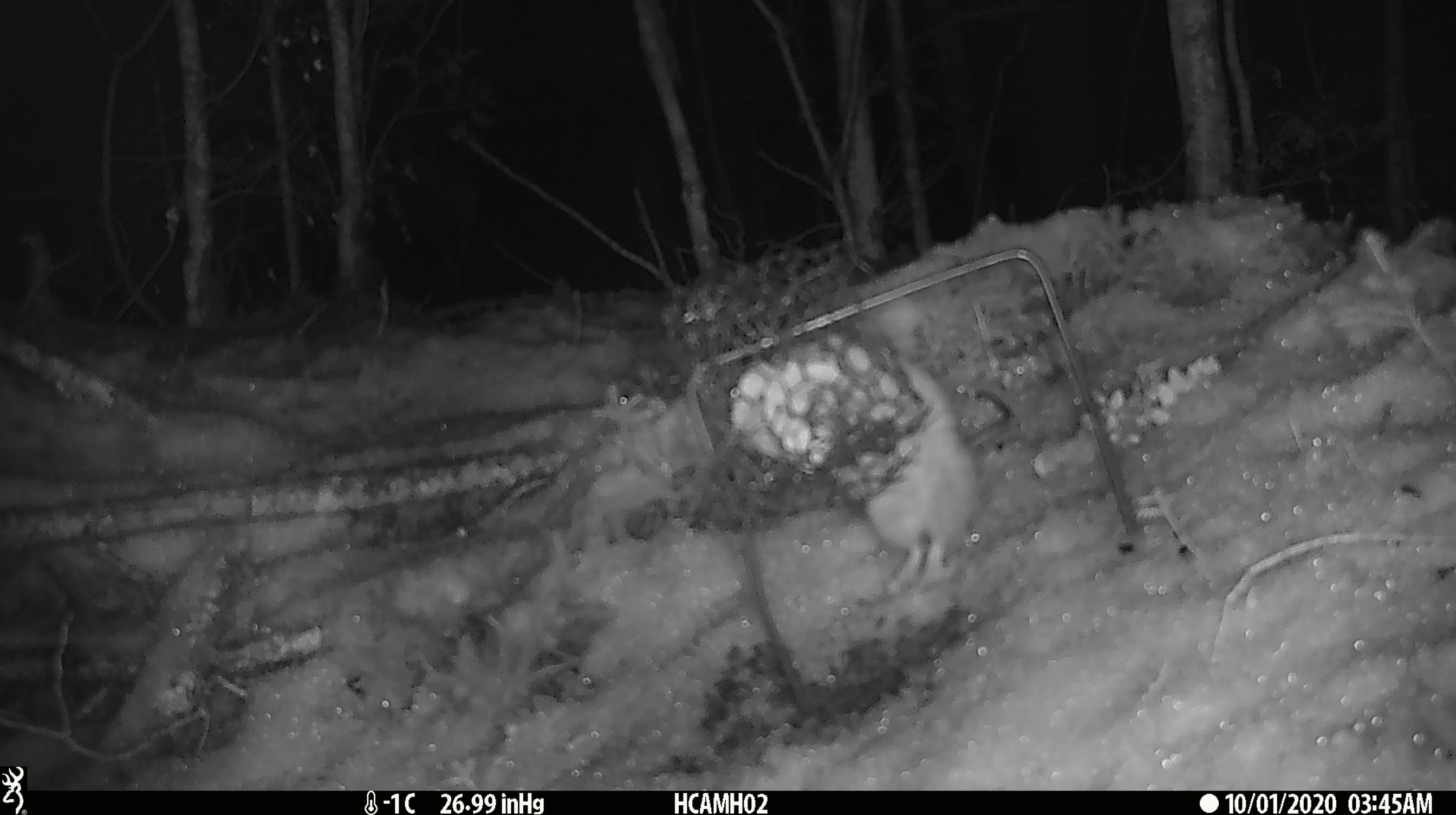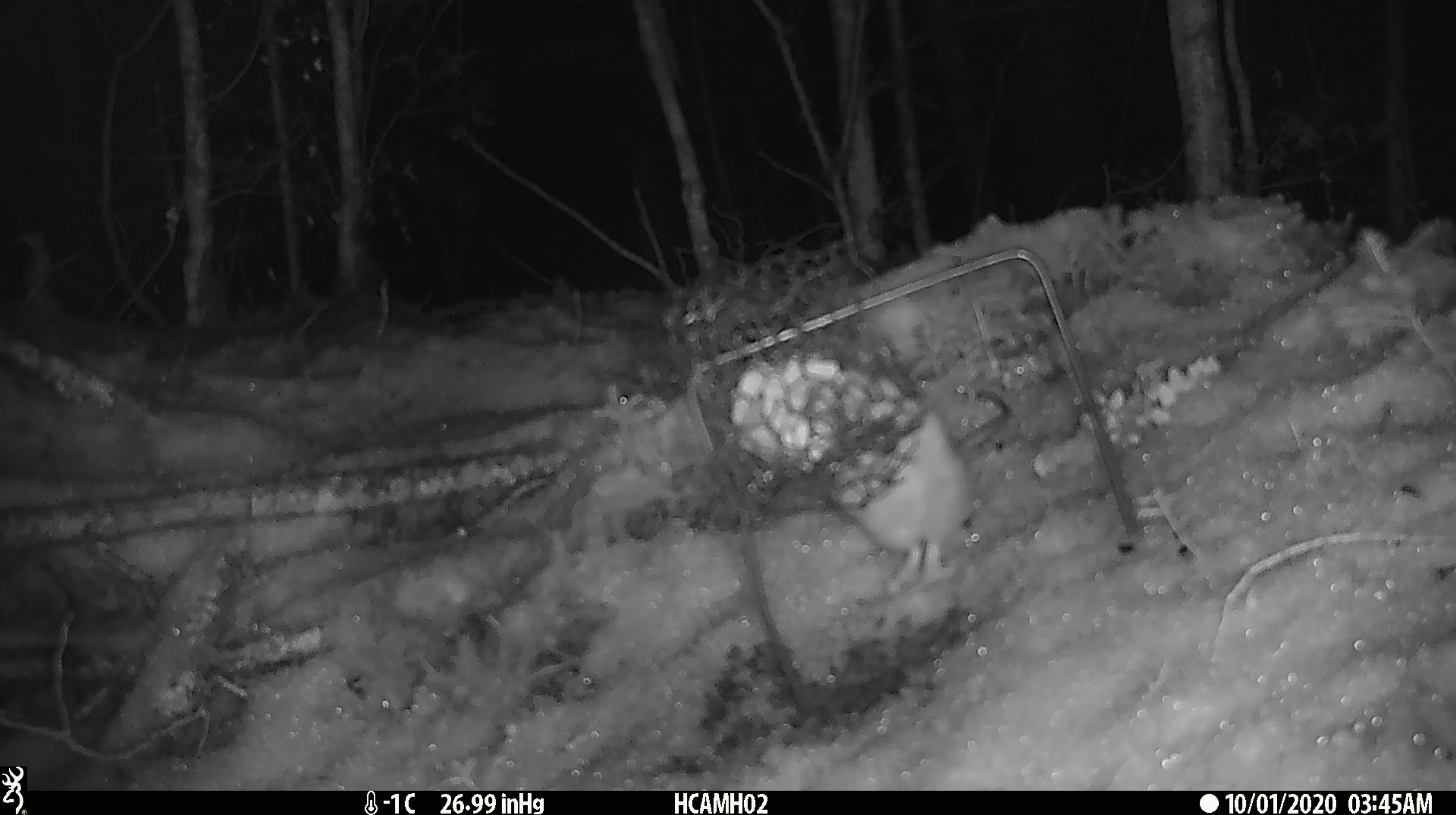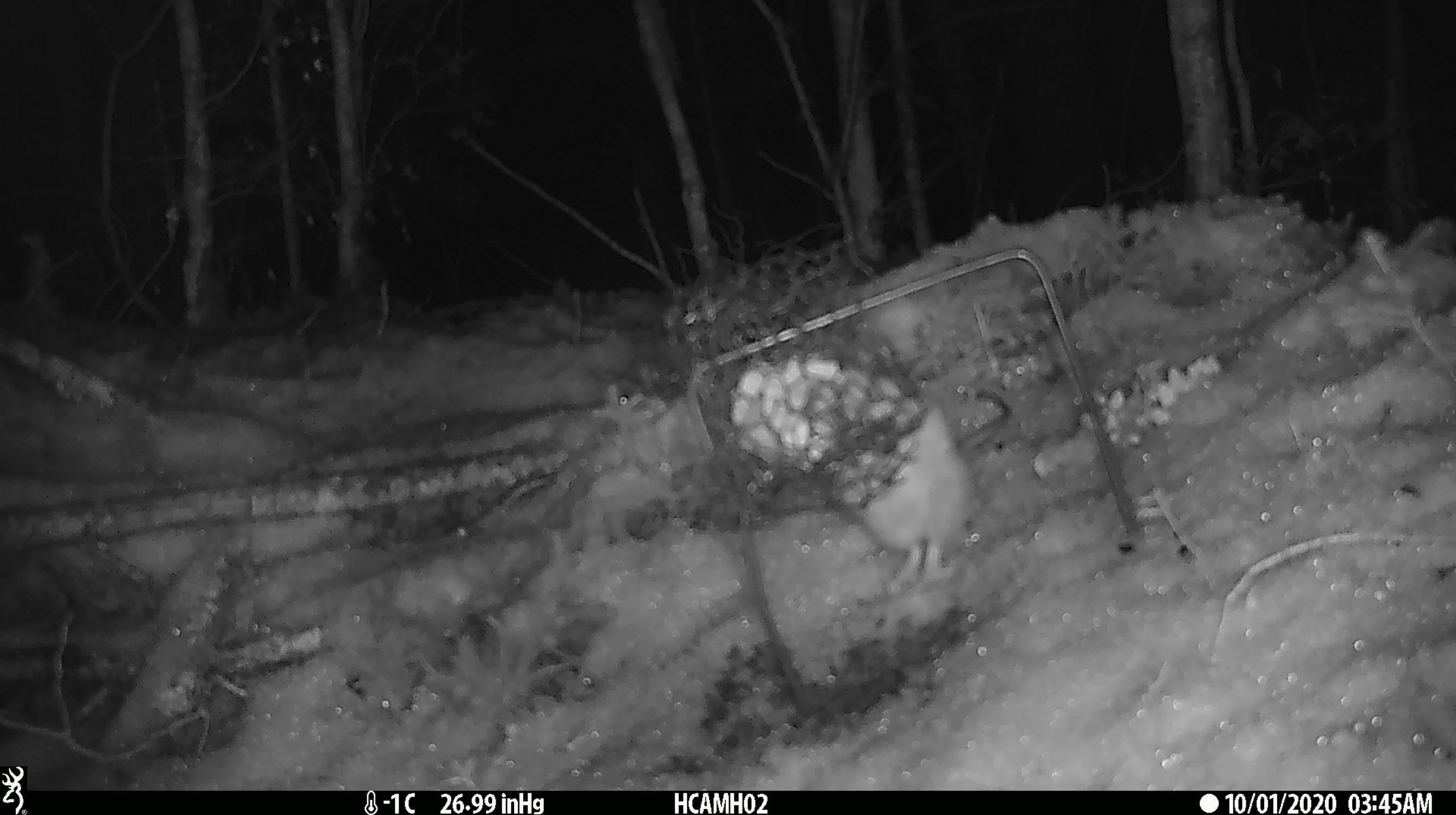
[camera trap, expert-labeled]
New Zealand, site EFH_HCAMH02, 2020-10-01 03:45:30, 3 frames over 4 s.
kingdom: Animalia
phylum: Chordata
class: Mammalia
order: Rodentia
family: Muridae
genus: Rattus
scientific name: Rattus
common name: rat